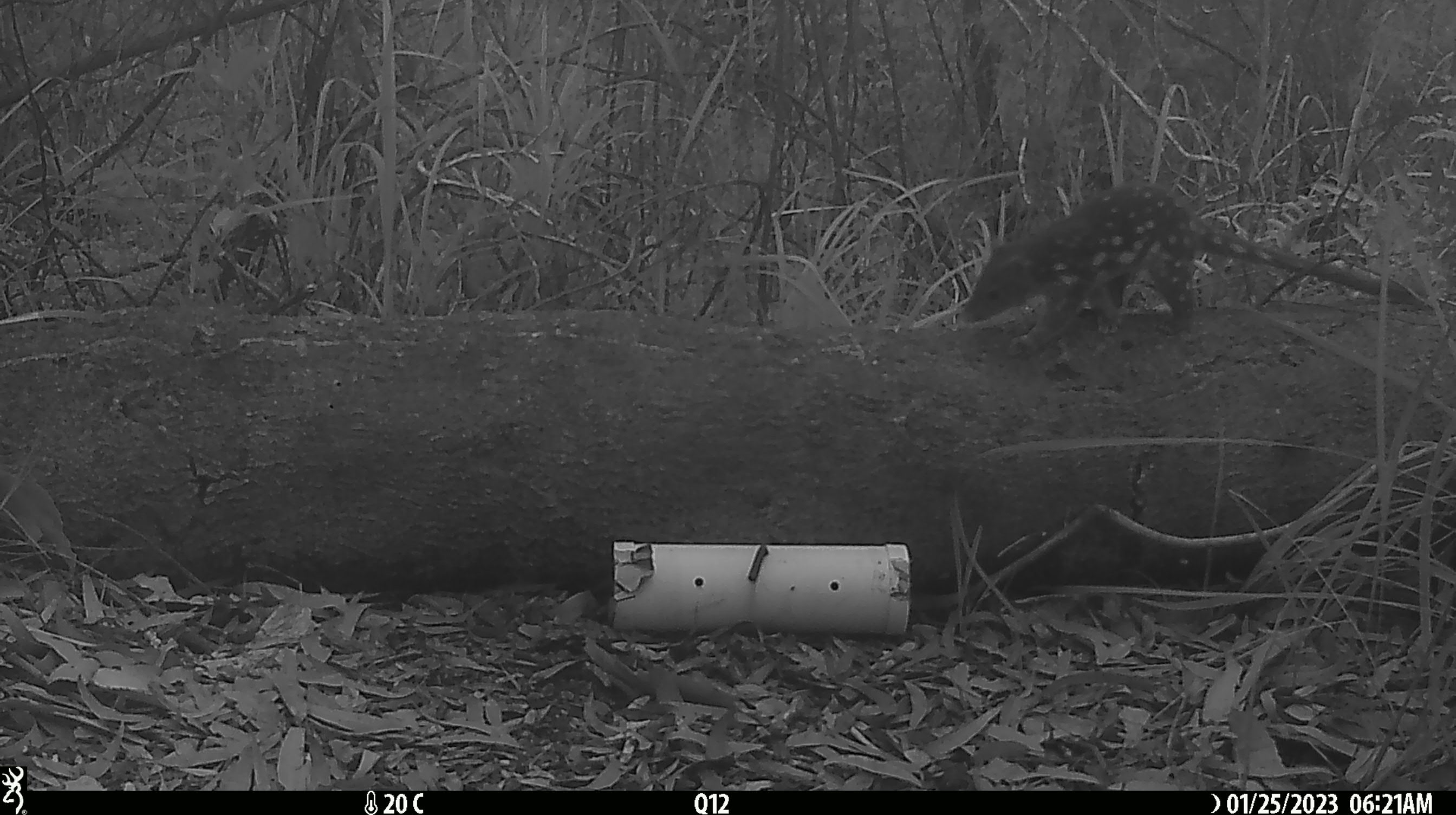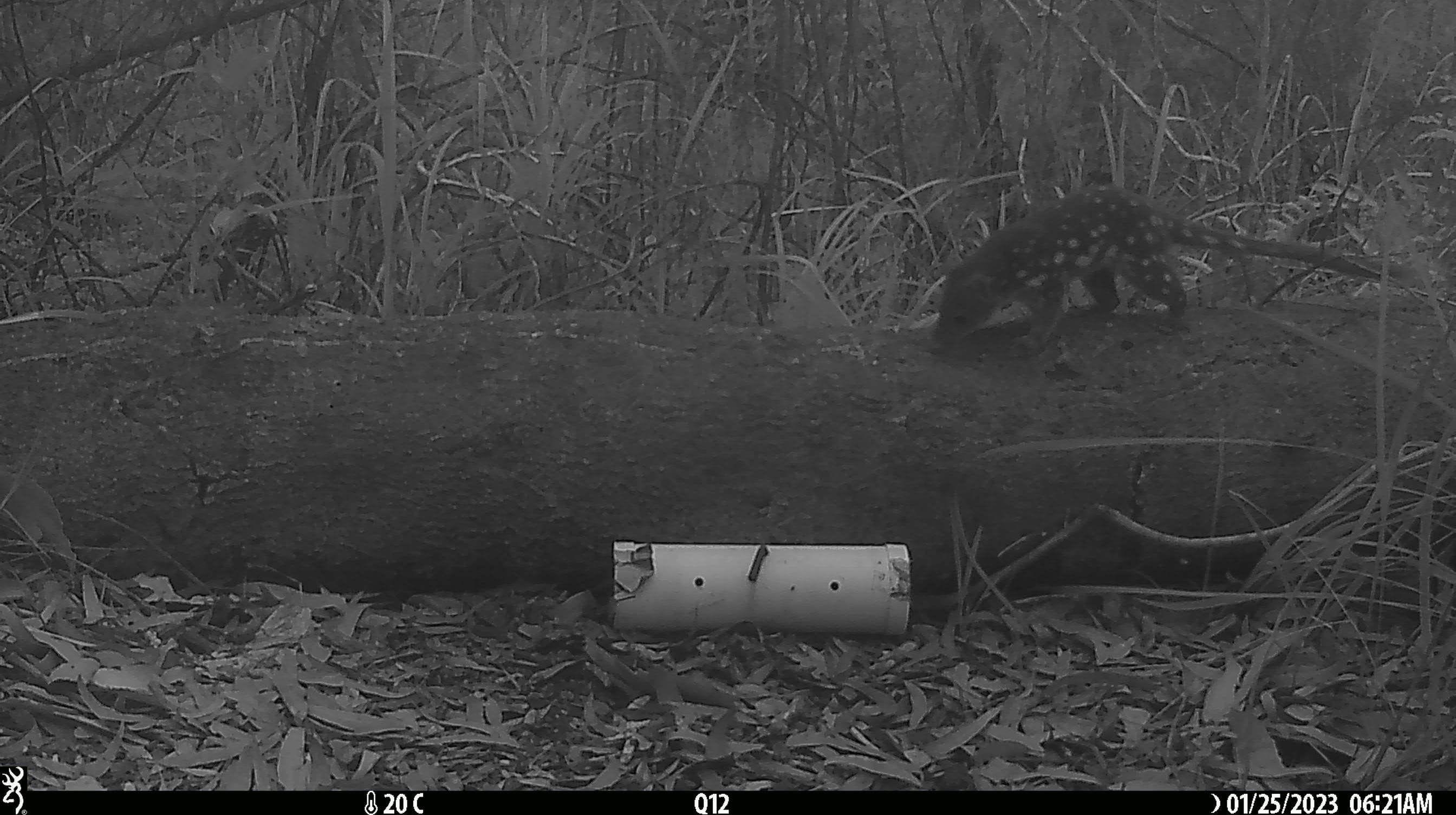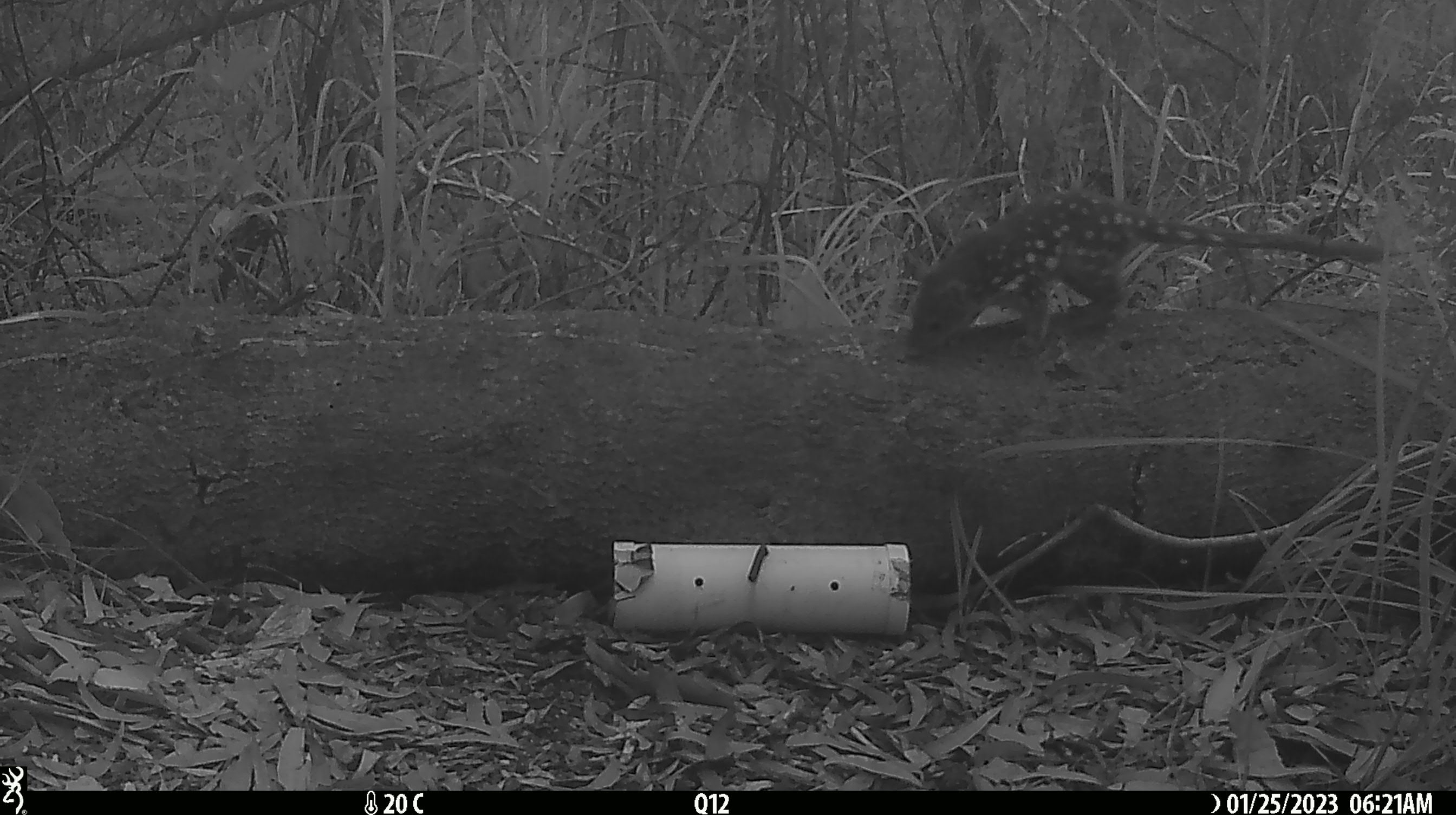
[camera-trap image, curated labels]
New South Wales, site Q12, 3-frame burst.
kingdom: Animalia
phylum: Chordata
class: Mammalia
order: Dasyuromorphia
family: Dasyuridae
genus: Dasyurus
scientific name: Dasyurus maculatus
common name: spotted-tailed quoll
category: quoll